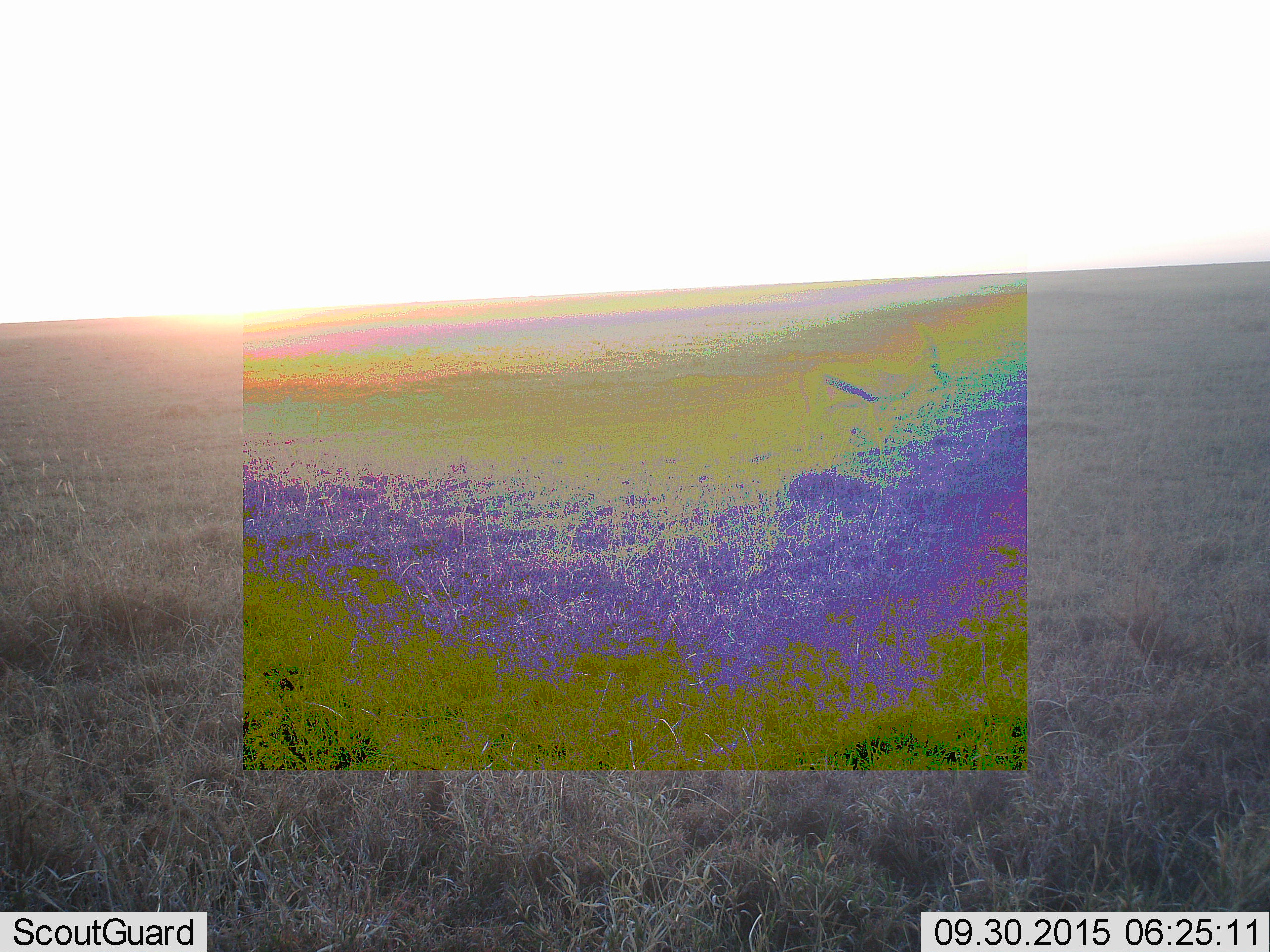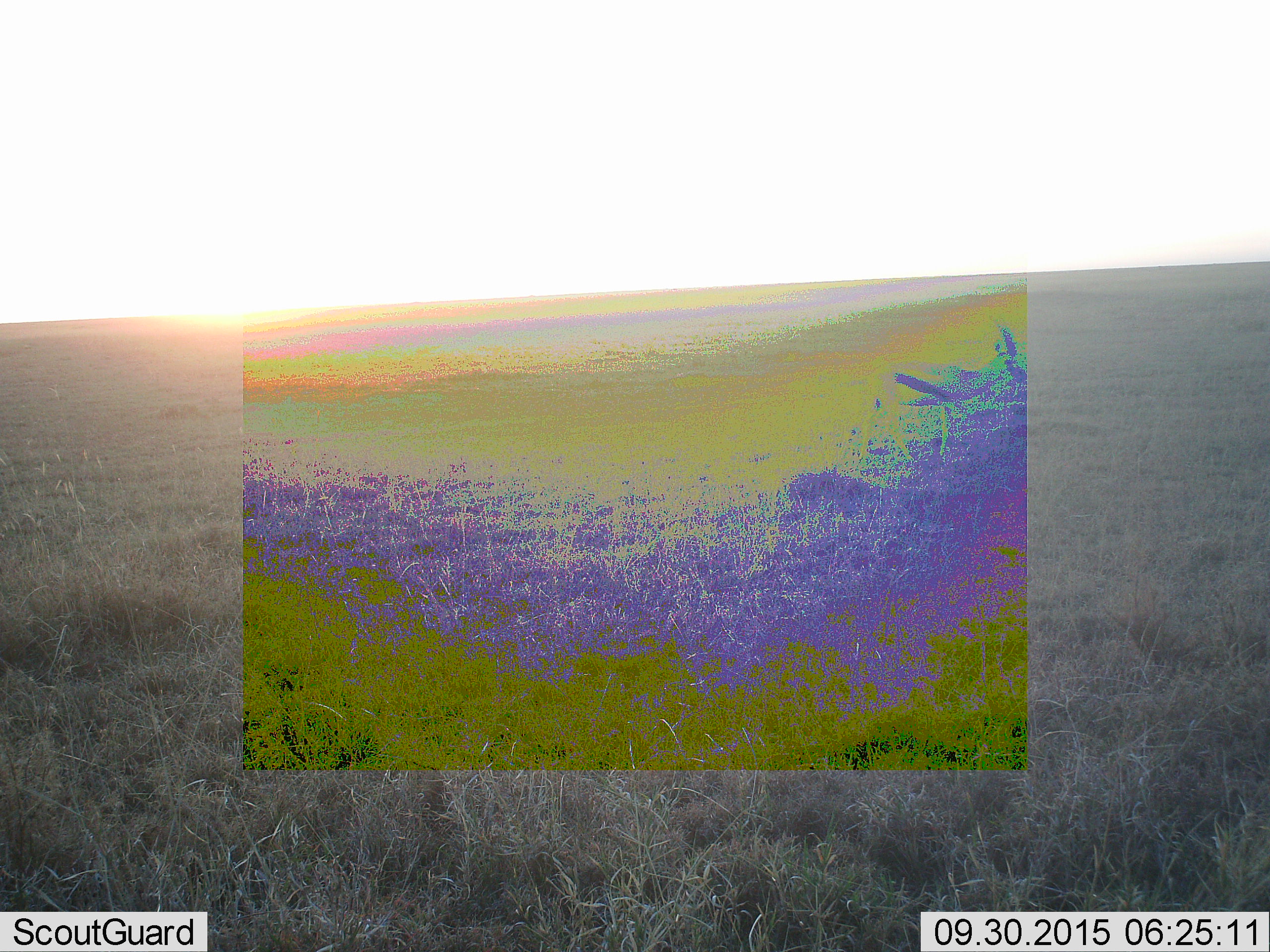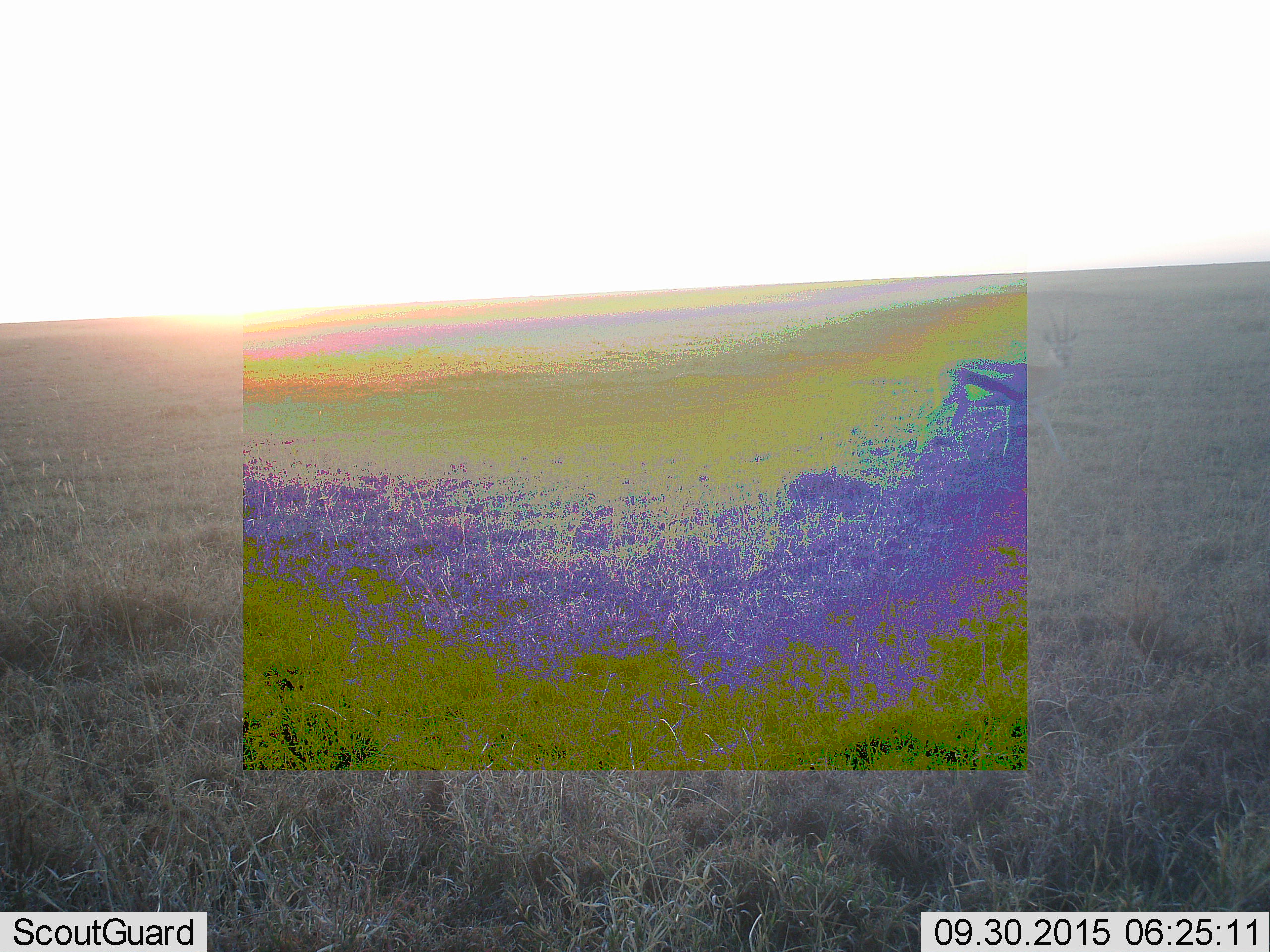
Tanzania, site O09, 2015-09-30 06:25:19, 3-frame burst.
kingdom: Animalia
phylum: Chordata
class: Mammalia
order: Artiodactyla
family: Bovidae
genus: Eudorcas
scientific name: Eudorcas thomsonii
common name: thomson's gazelle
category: gazellethomsons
Gazellethomsons (thomson's gazelle) (Eudorcas thomsonii), count 1. Behavior (volunteer vote fractions): standing 0%, resting 0%, moving 100%, interacting 0%. Young present (vote fraction): 0%. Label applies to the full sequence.